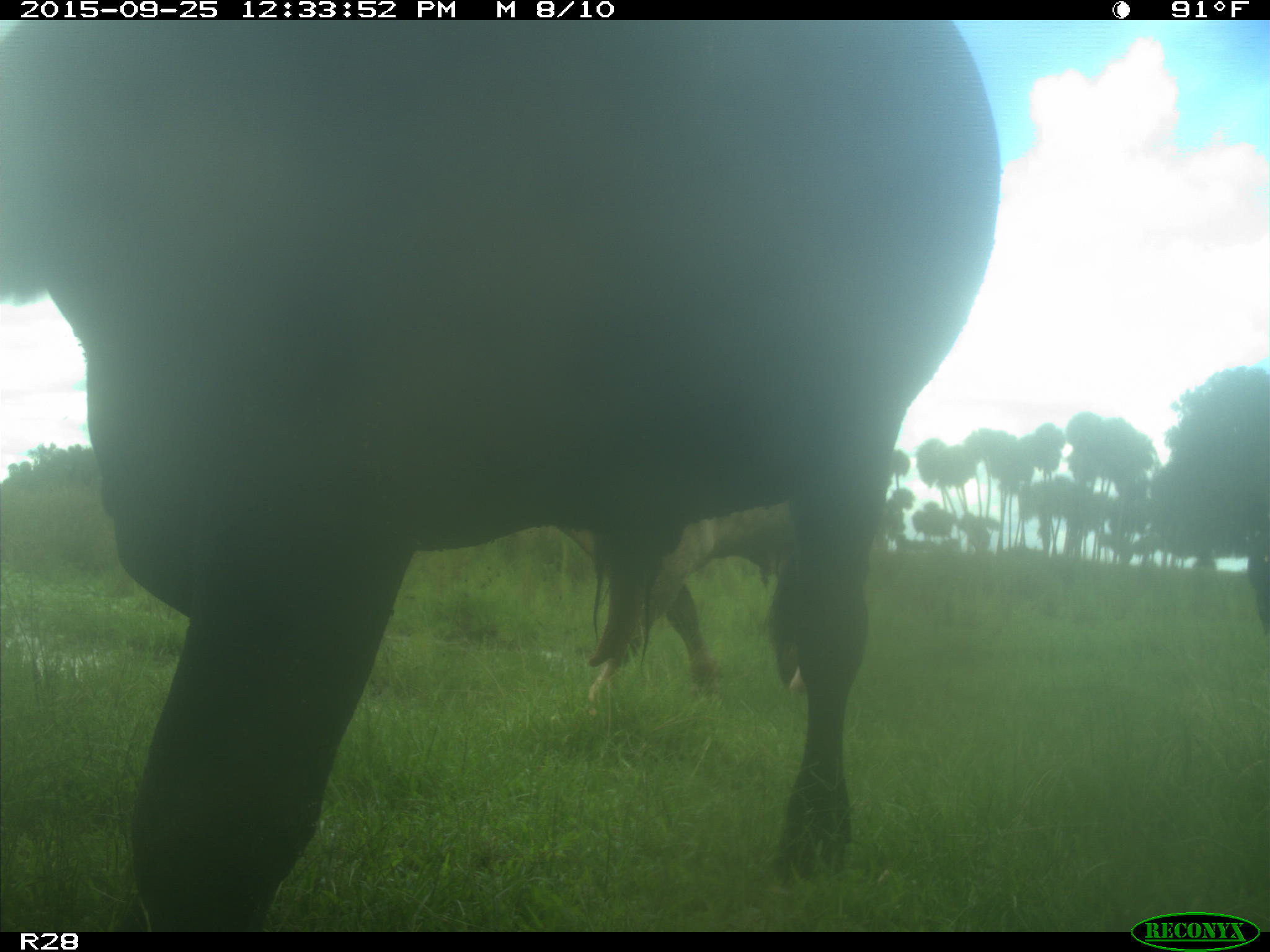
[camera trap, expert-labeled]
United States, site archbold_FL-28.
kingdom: Animalia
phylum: Chordata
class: Mammalia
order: Artiodactyla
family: Bovidae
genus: Bos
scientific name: Bos taurus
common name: domestic cow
Bos taurus (domestic cow).